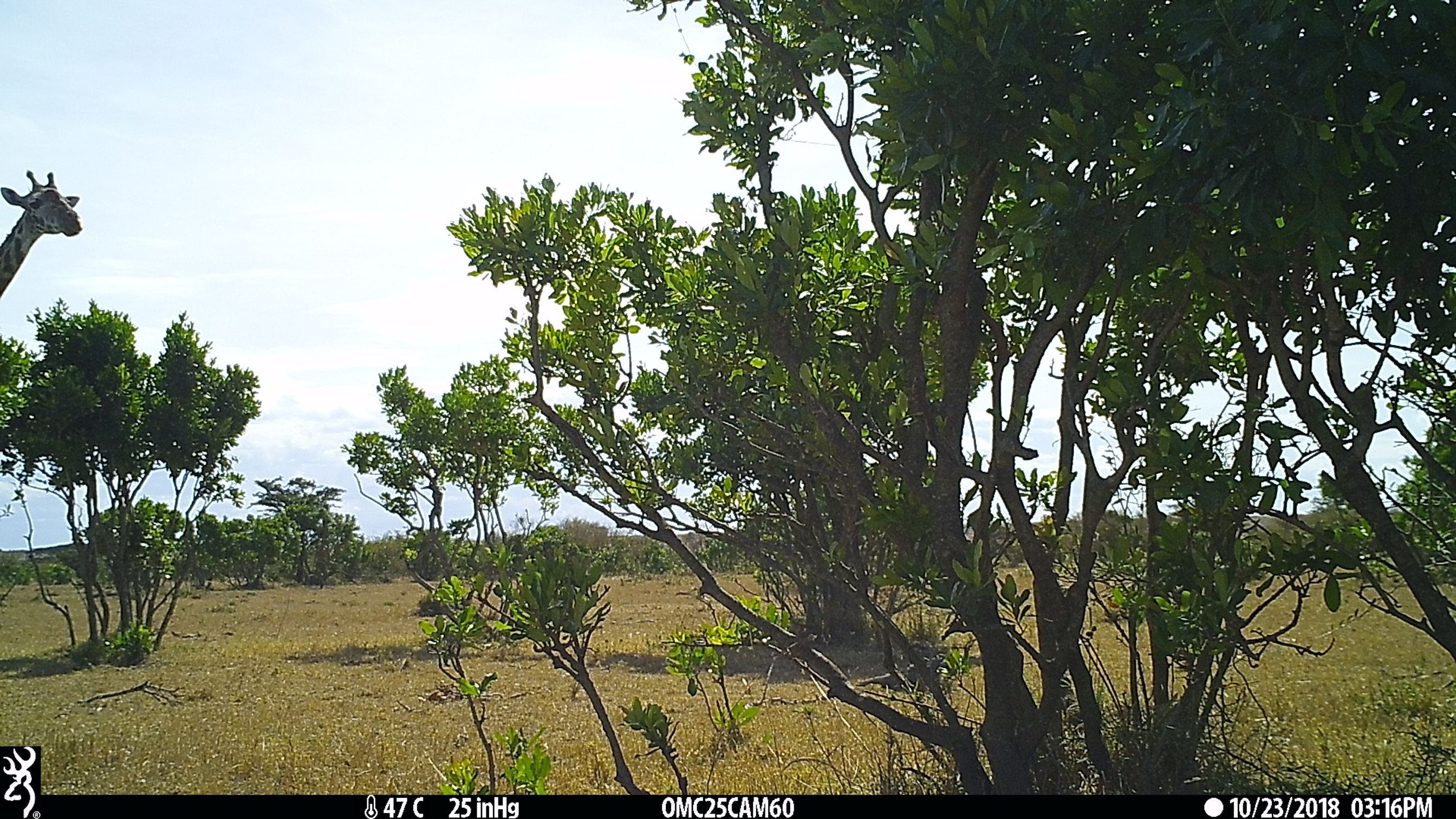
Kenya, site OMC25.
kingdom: Animalia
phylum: Chordata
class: Mammalia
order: Artiodactyla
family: Giraffidae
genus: Giraffa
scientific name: Giraffa camelopardalis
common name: northern giraffe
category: giraffe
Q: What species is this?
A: Giraffe (northern giraffe) (Giraffa camelopardalis).